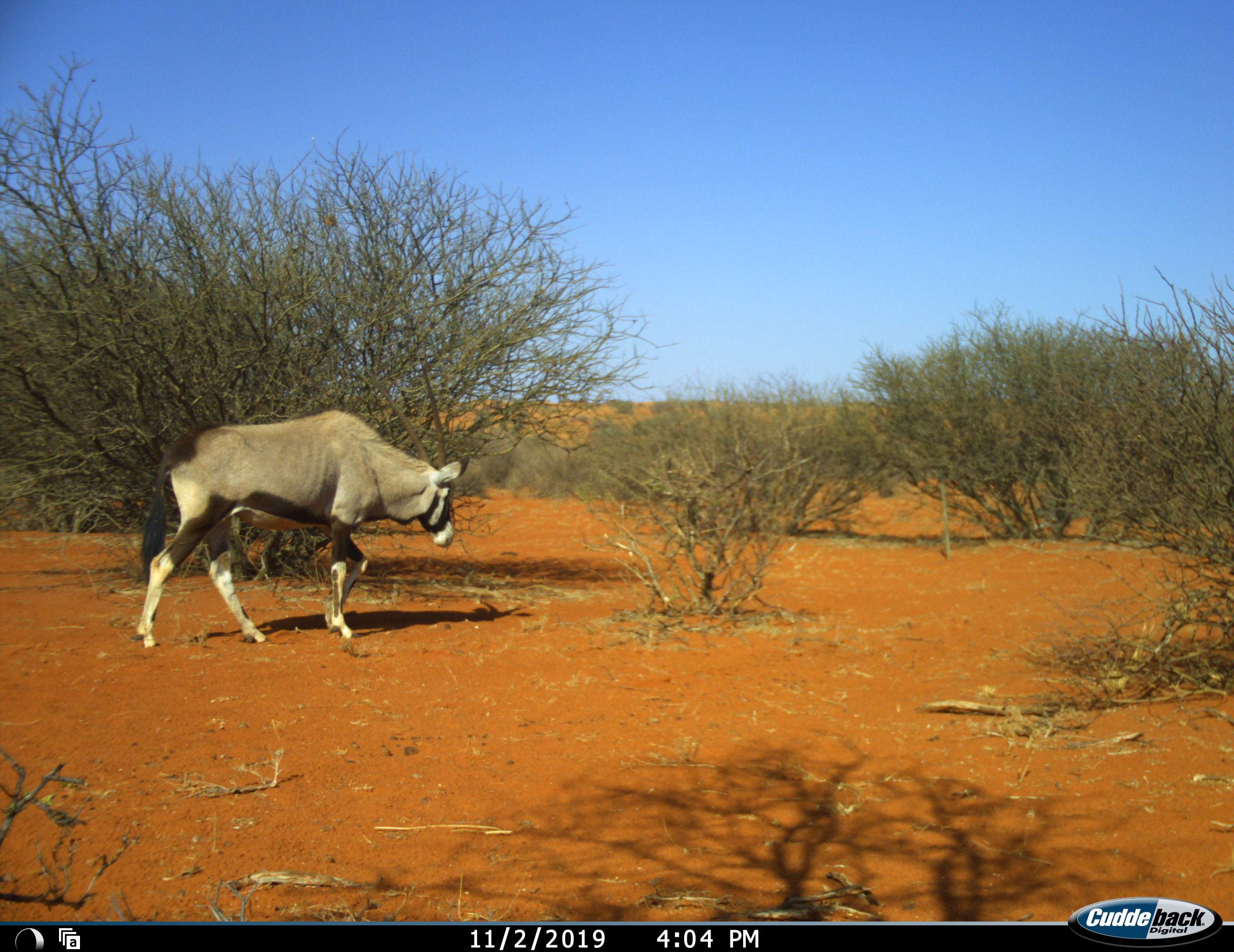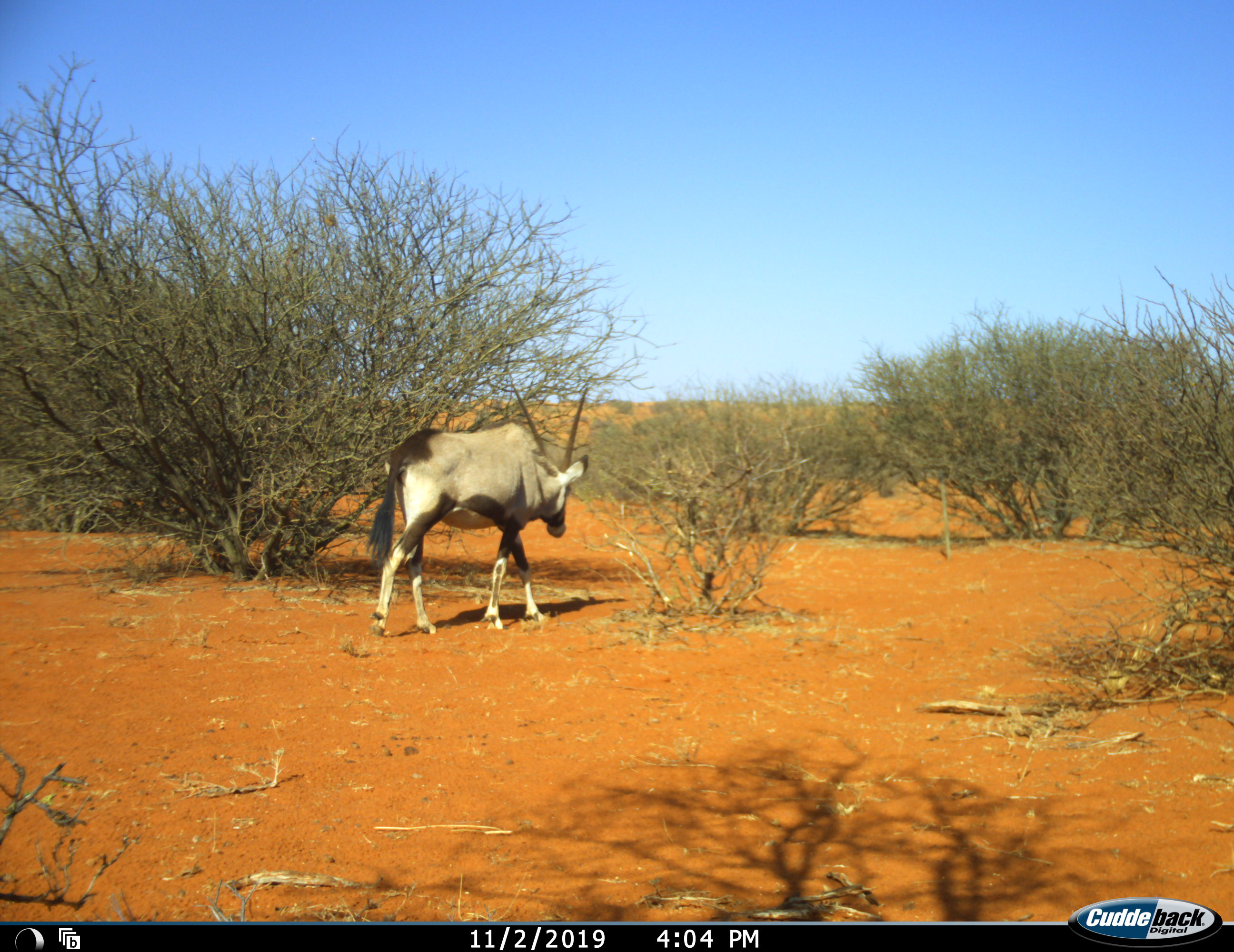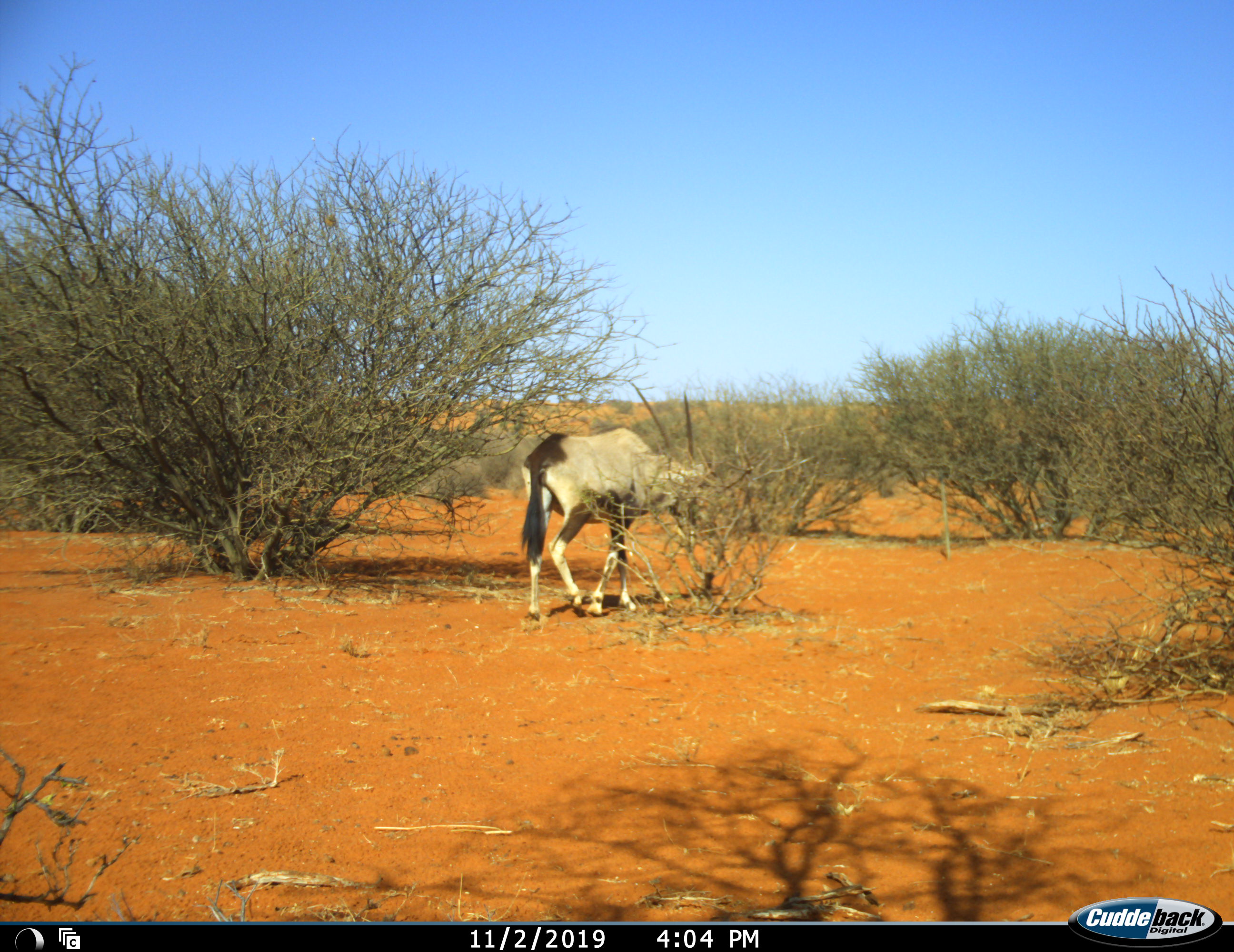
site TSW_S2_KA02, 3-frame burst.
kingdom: Animalia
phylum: Chordata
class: Mammalia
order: Artiodactyla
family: Bovidae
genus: Oryx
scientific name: Oryx gazella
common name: gemsbok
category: oryx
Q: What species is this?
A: Oryx (gemsbok) (Oryx gazella).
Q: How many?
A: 1.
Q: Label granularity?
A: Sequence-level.